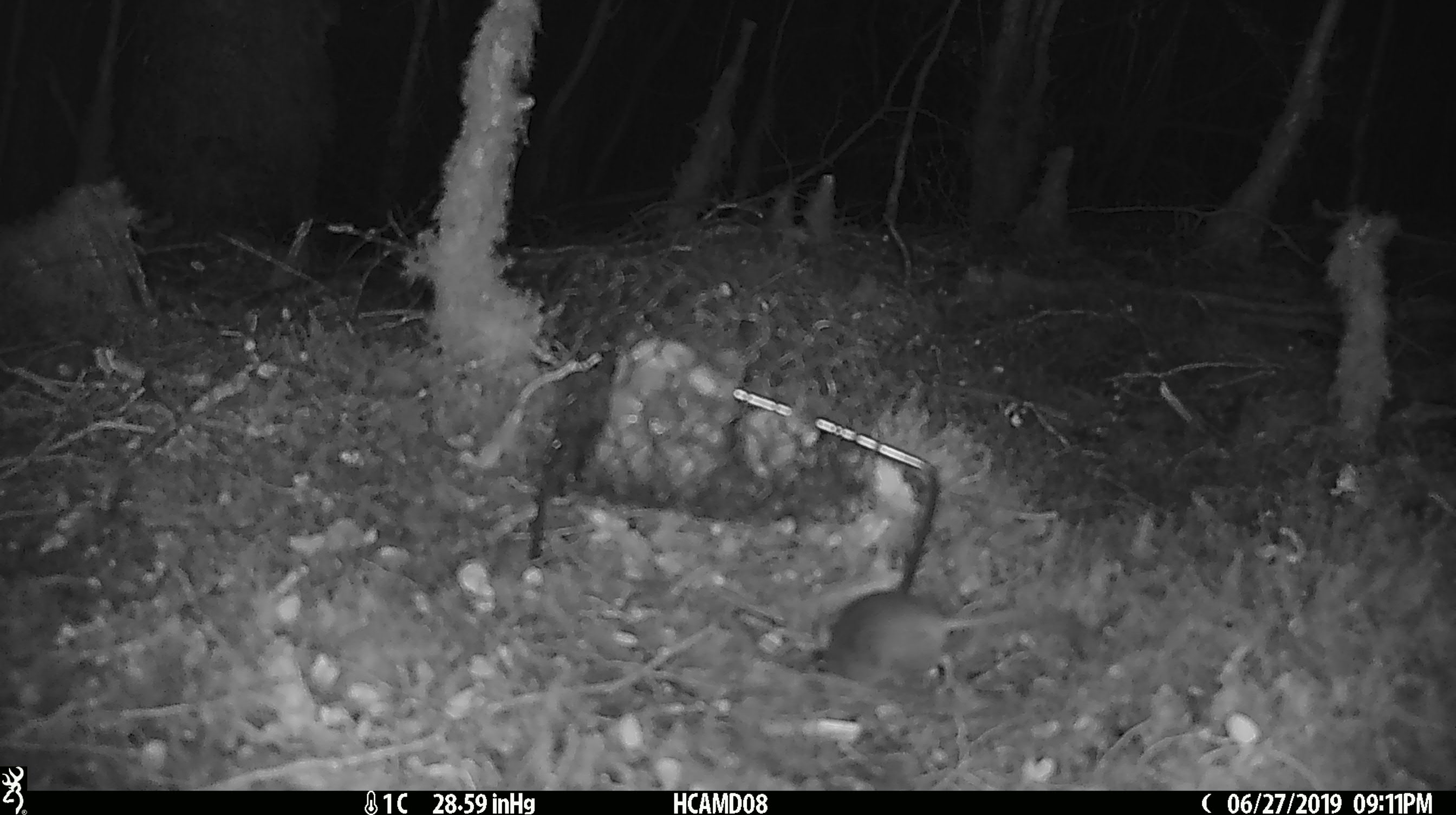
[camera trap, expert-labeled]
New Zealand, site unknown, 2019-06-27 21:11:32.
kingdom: Animalia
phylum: Chordata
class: Mammalia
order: Rodentia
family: Muridae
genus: Mus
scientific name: Mus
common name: mouse